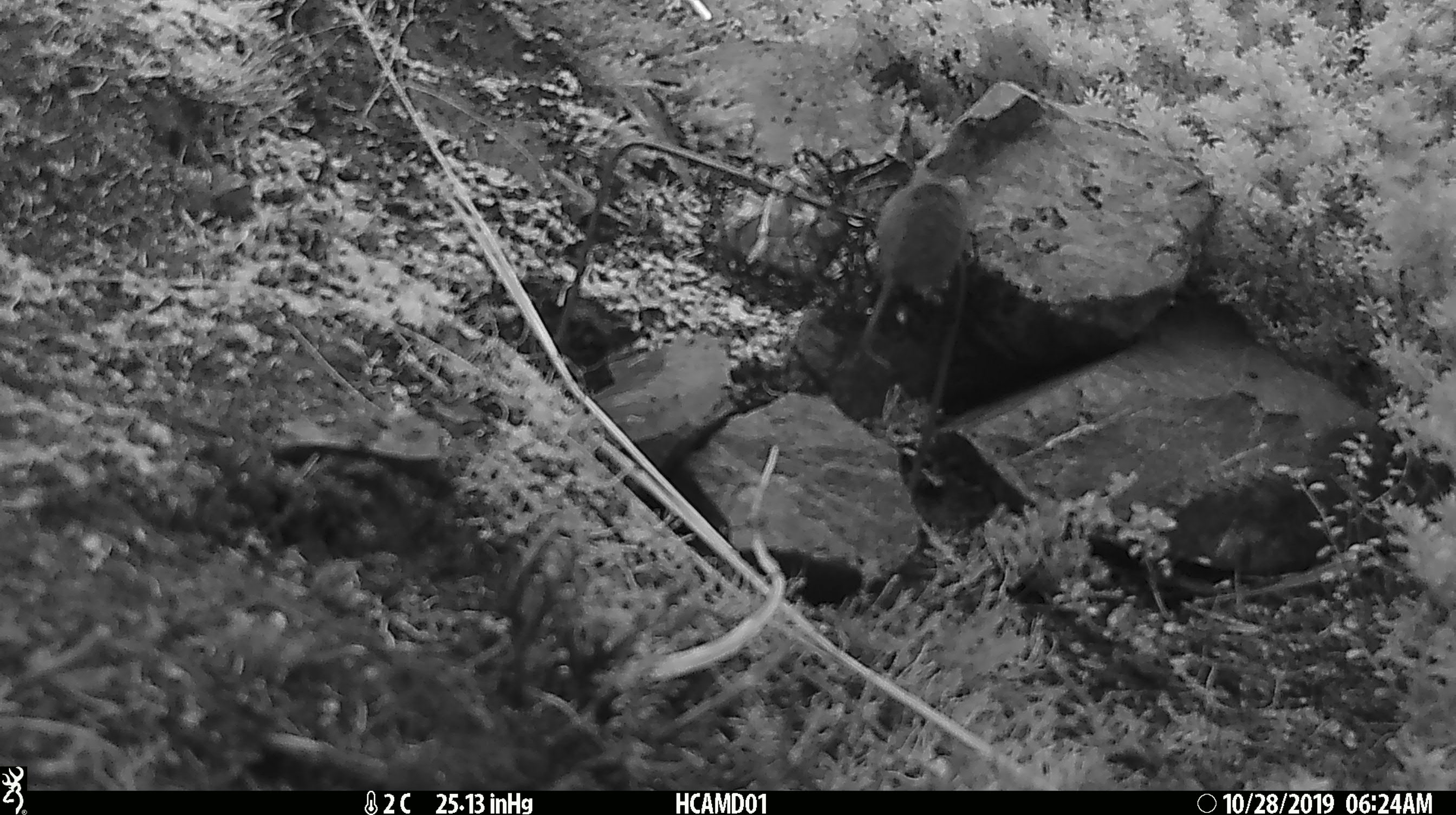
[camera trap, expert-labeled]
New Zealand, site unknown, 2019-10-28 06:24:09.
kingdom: Animalia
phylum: Chordata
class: Mammalia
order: Rodentia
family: Muridae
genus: Mus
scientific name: Mus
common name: mouse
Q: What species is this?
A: Mouse (Mus).